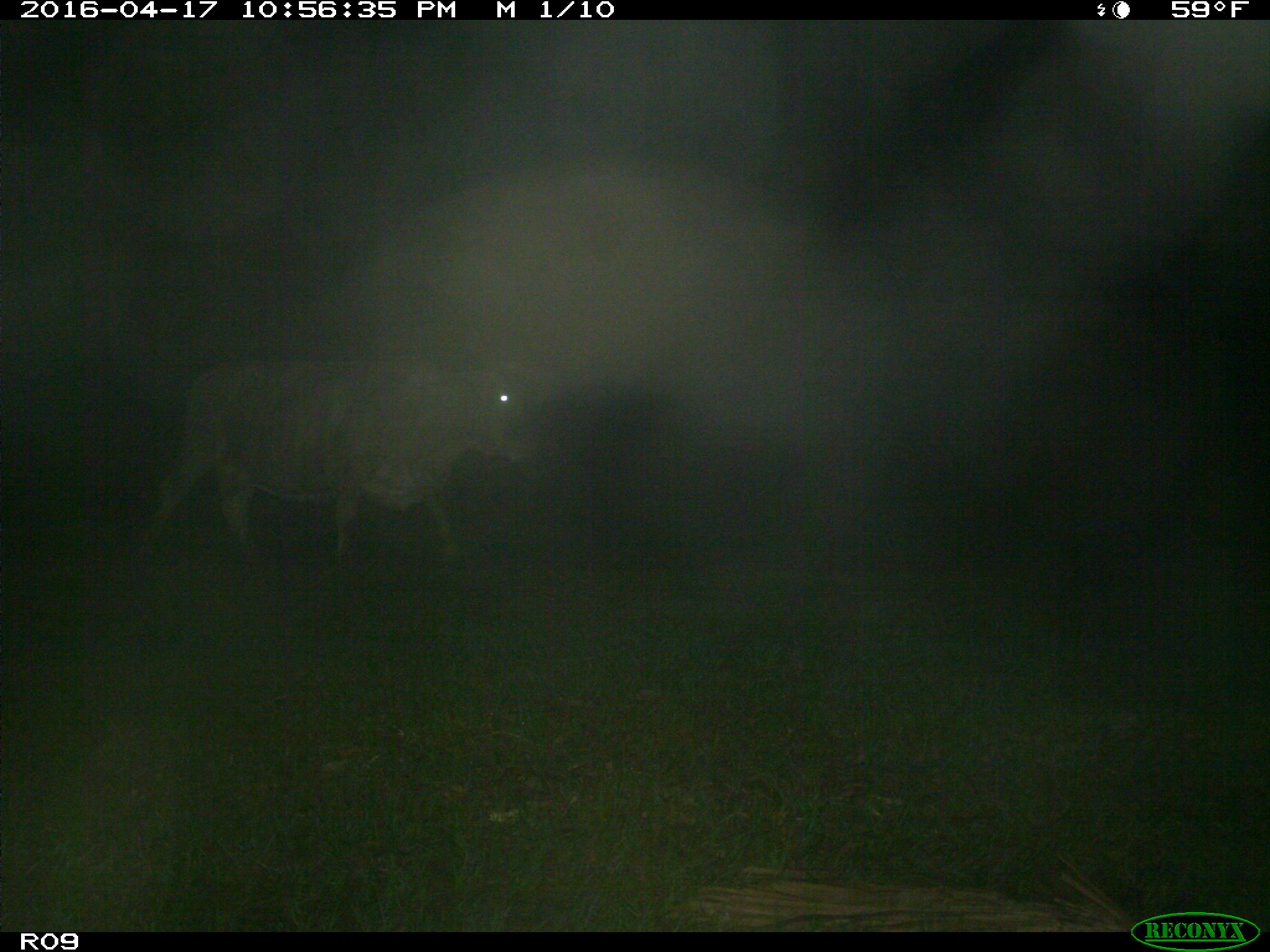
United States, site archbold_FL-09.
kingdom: Animalia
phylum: Chordata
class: Mammalia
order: Artiodactyla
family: Bovidae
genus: Bos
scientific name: Bos taurus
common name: domestic cow